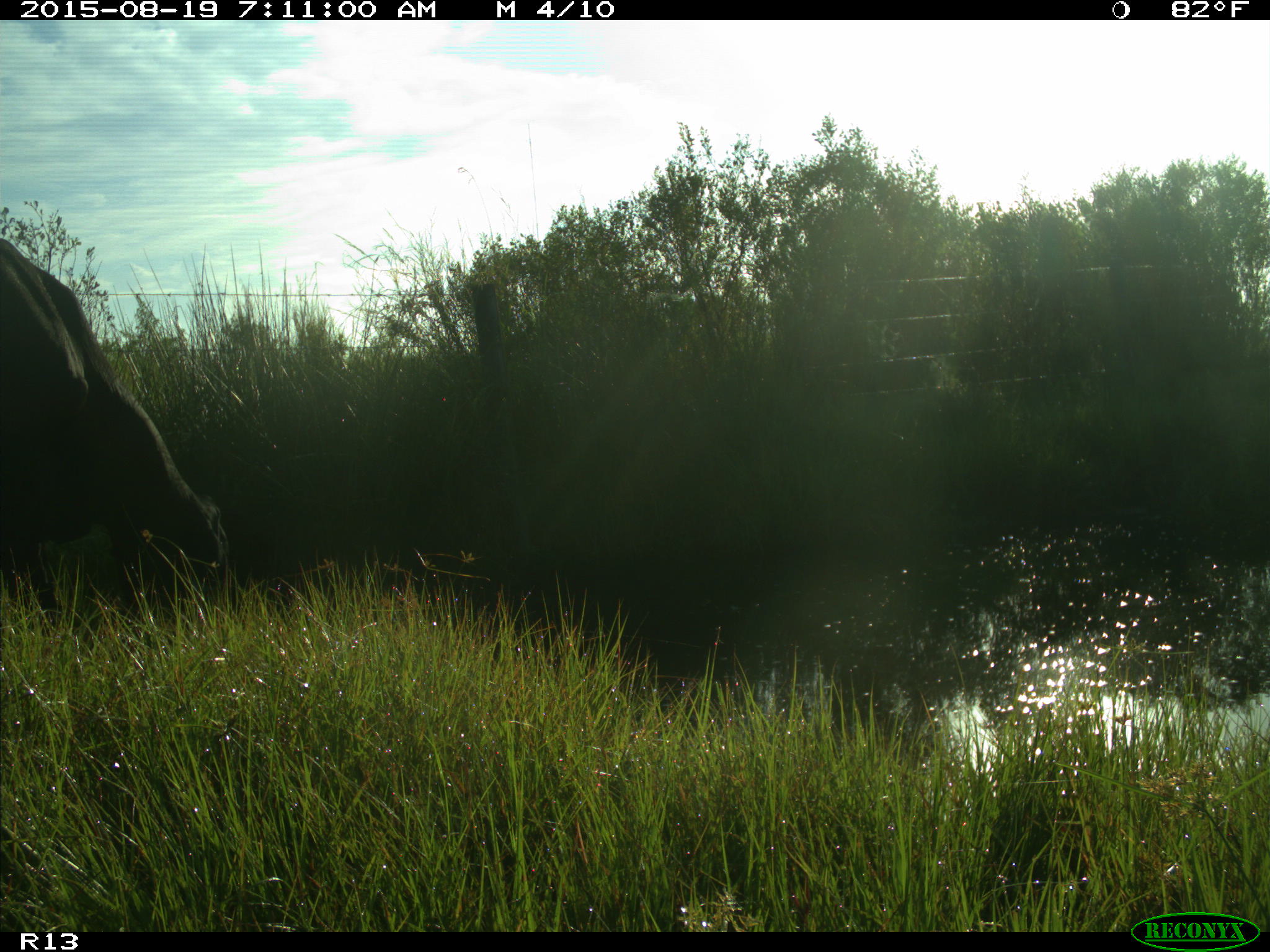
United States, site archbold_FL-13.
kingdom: Animalia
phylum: Chordata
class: Mammalia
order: Artiodactyla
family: Bovidae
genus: Bos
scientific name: Bos taurus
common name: domestic cow